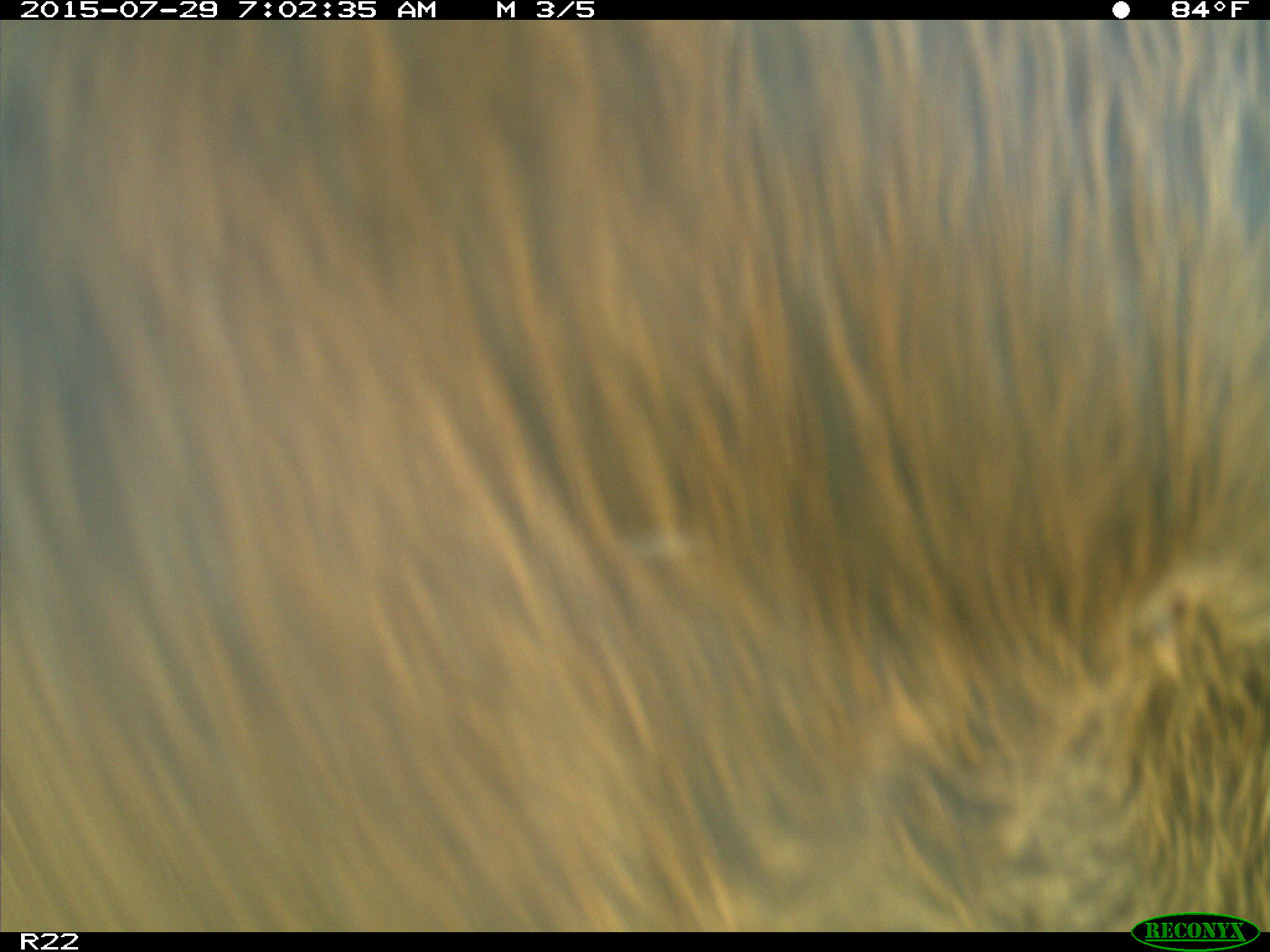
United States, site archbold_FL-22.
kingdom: Animalia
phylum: Chordata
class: Mammalia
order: Artiodactyla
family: Bovidae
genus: Bos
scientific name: Bos taurus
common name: domestic cow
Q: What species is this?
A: Bos taurus (domestic cow).